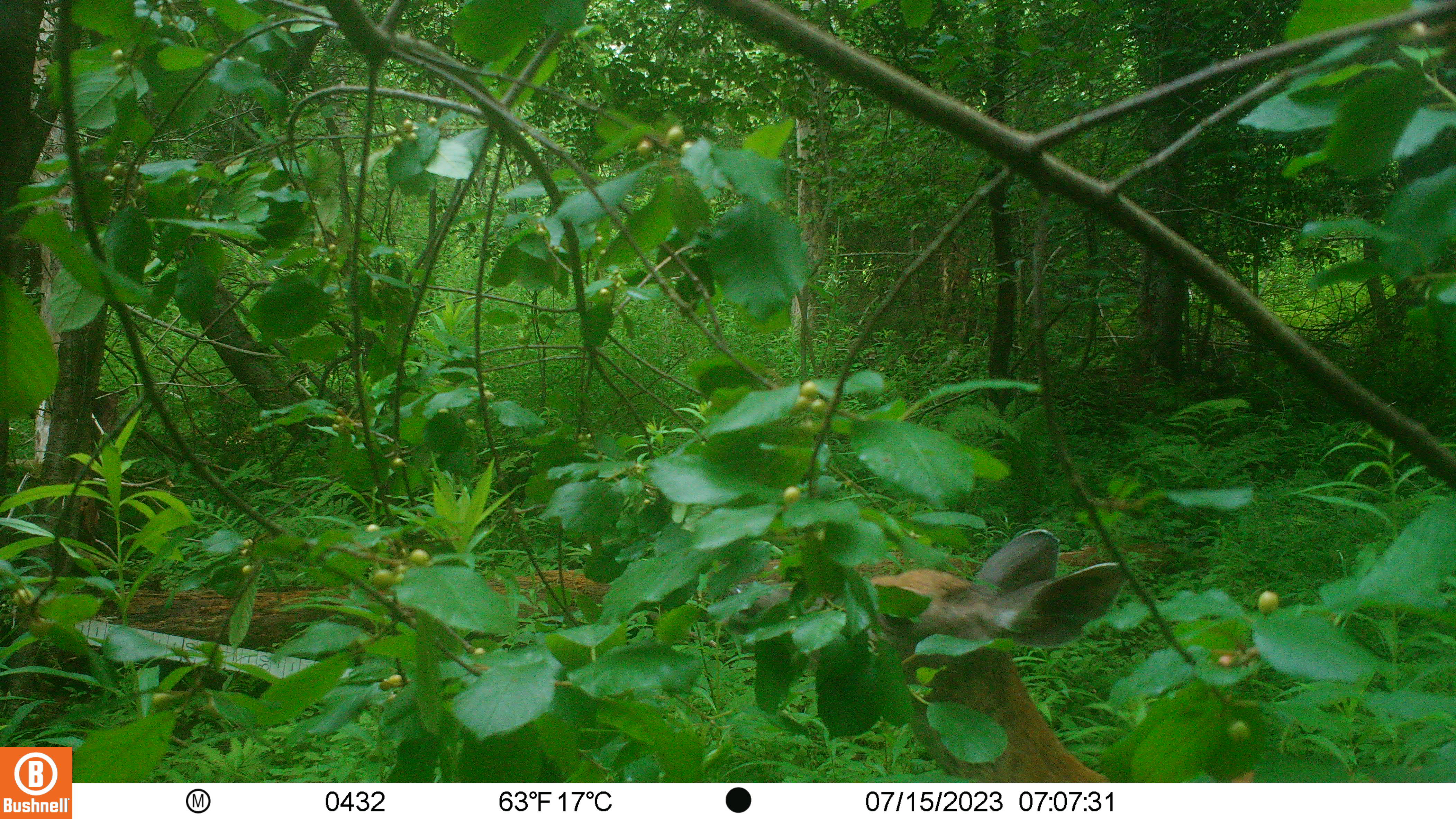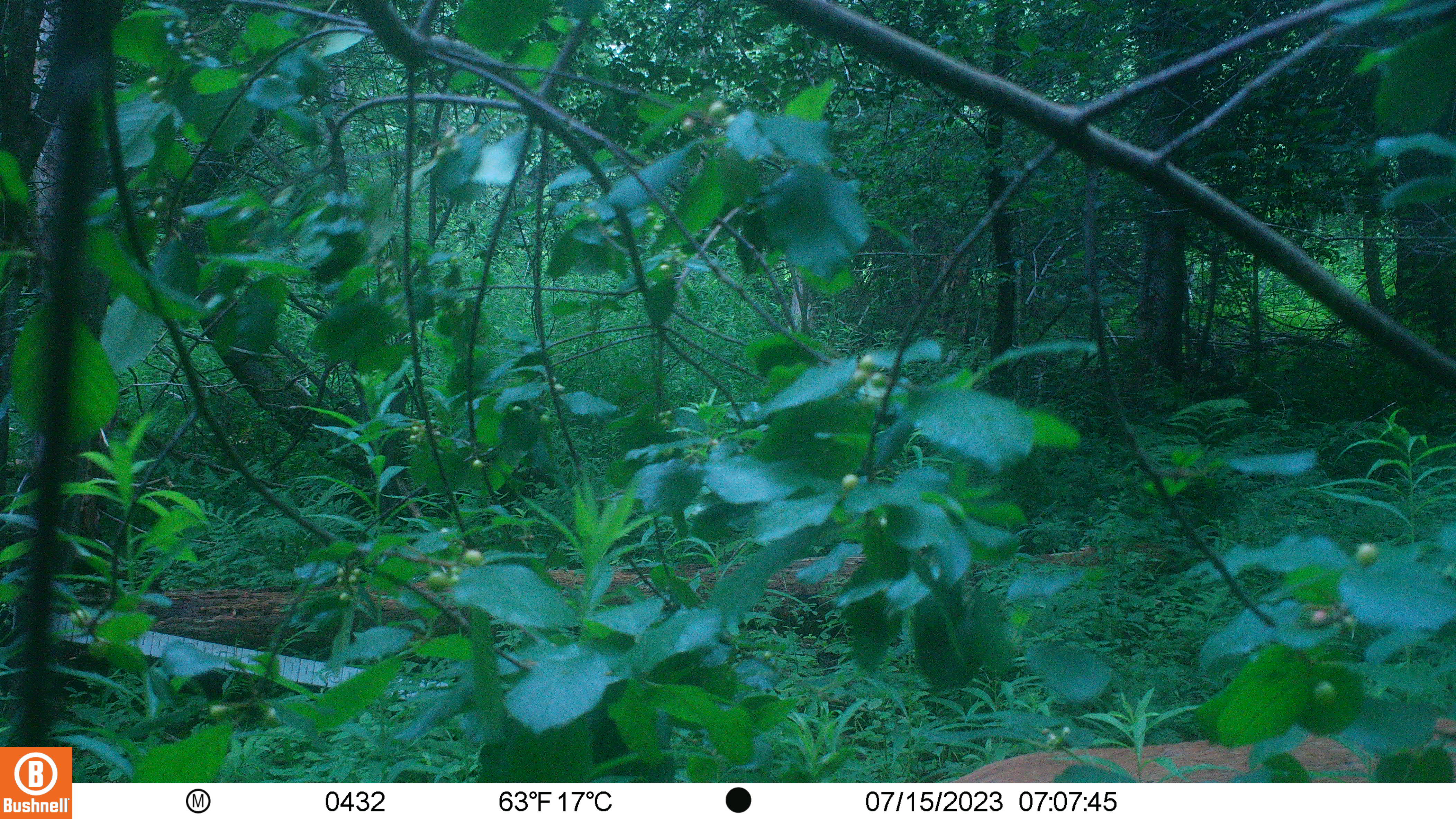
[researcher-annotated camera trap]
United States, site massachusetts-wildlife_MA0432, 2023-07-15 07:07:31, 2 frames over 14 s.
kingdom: Animalia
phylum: Chordata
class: Mammalia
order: Artiodactyla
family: Cervidae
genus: Odocoileus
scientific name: Odocoileus virginianus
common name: white-tailed deer